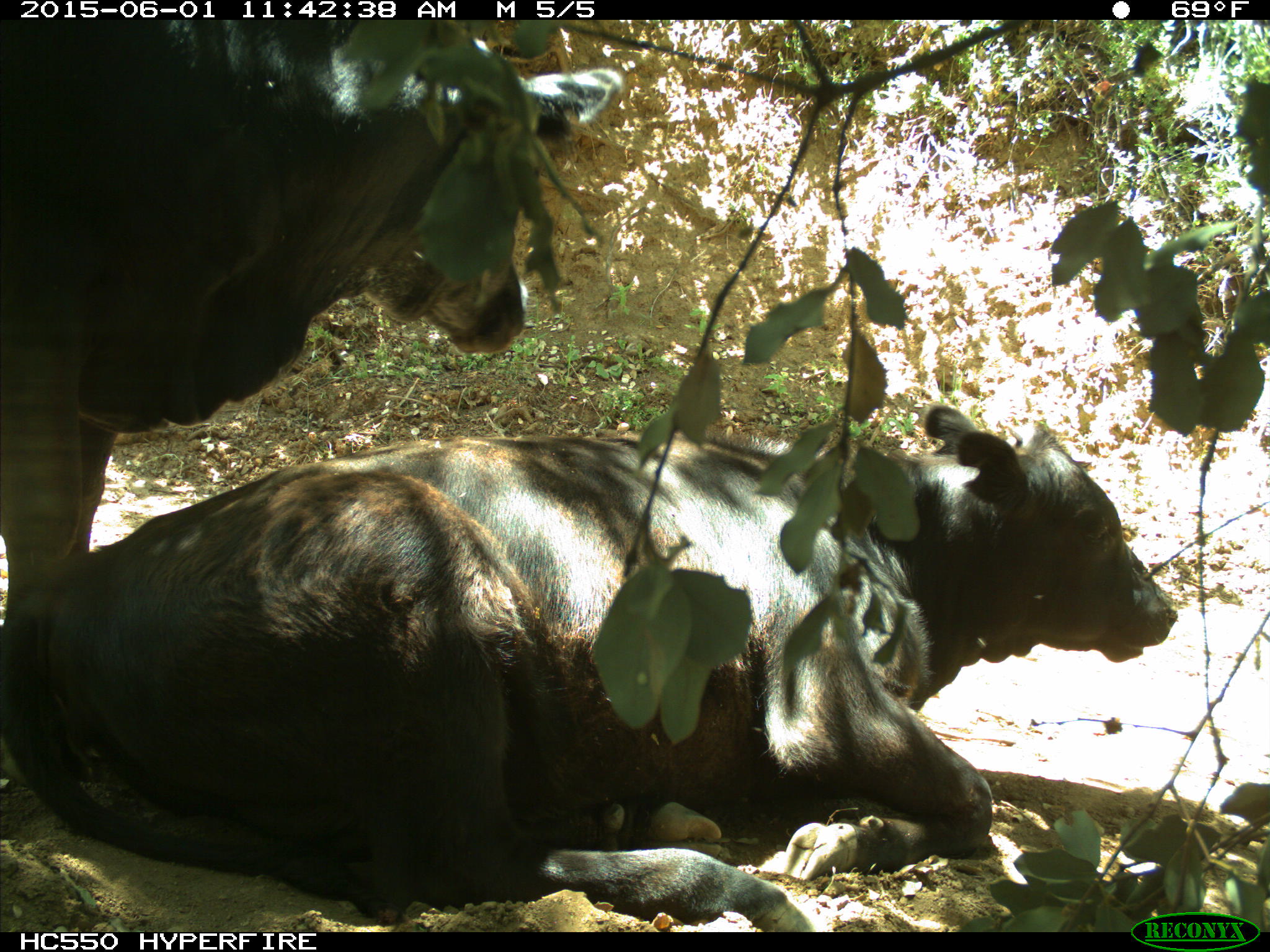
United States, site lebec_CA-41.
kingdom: Animalia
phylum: Chordata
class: Mammalia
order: Artiodactyla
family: Bovidae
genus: Bos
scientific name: Bos taurus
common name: domestic cow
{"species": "Bos taurus (domestic cow)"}